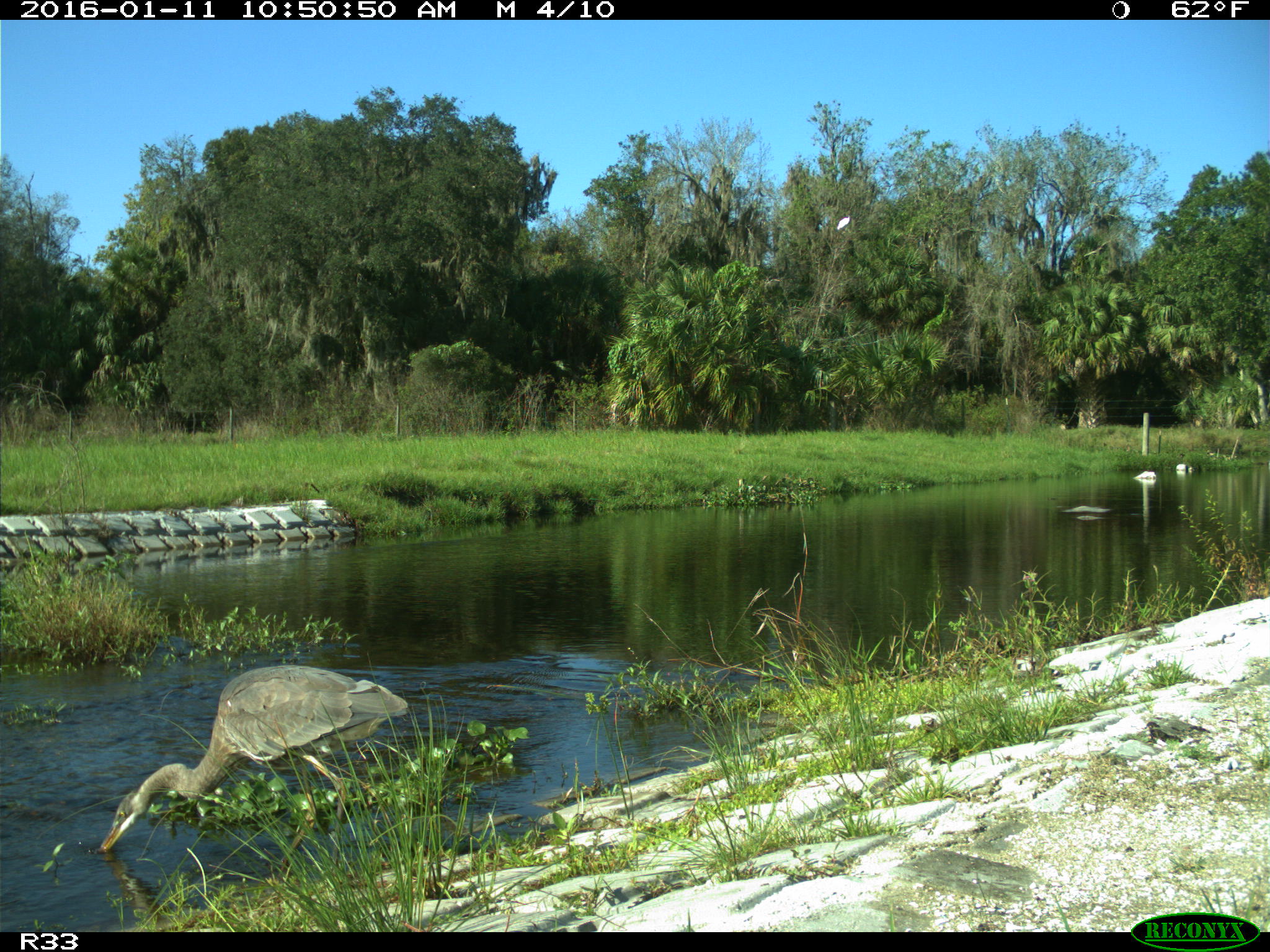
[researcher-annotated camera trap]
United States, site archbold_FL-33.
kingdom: Animalia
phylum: Chordata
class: Aves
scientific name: Aves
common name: birds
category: unidentified bird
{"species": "unidentified bird (birds) (Aves)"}